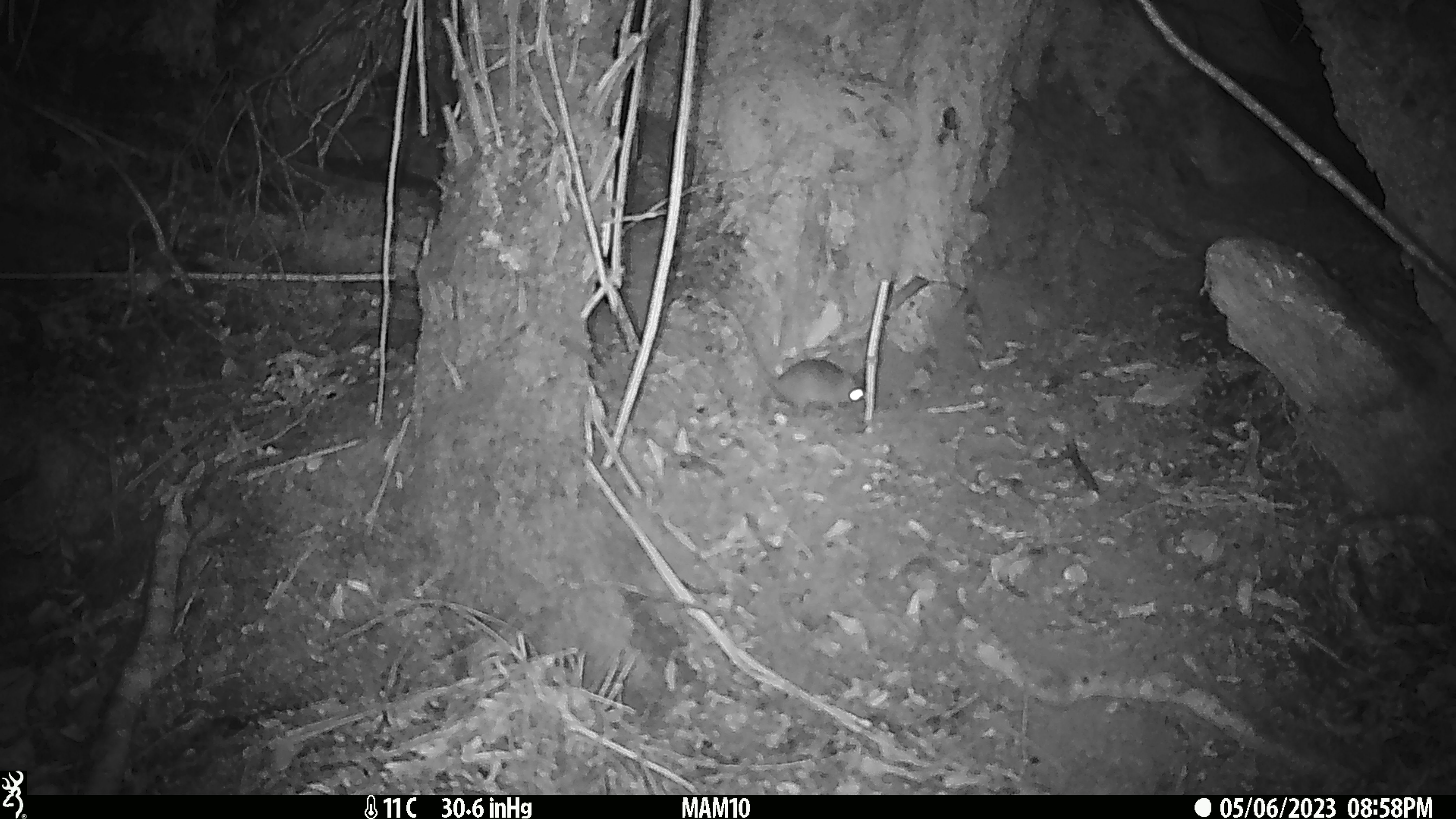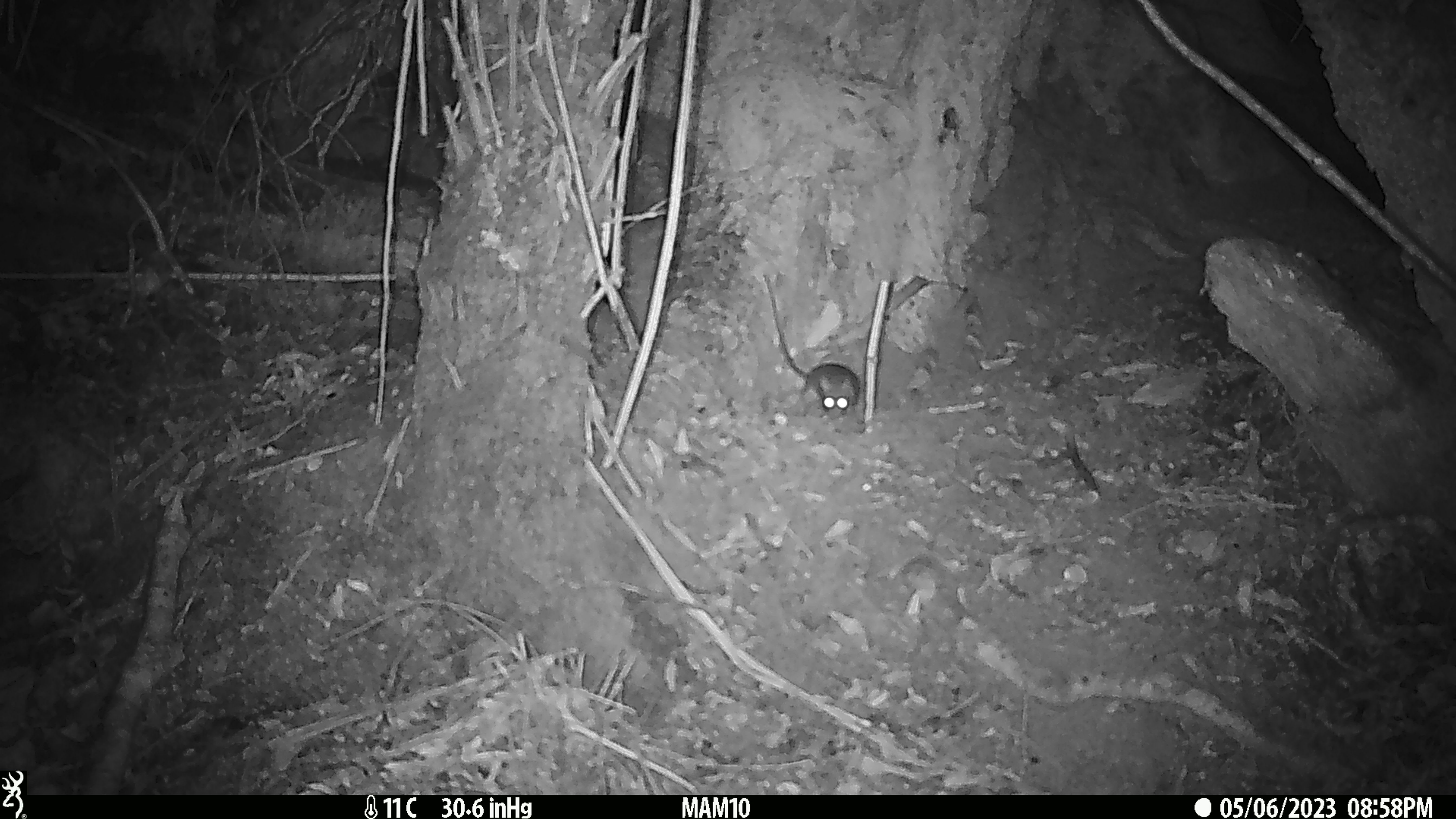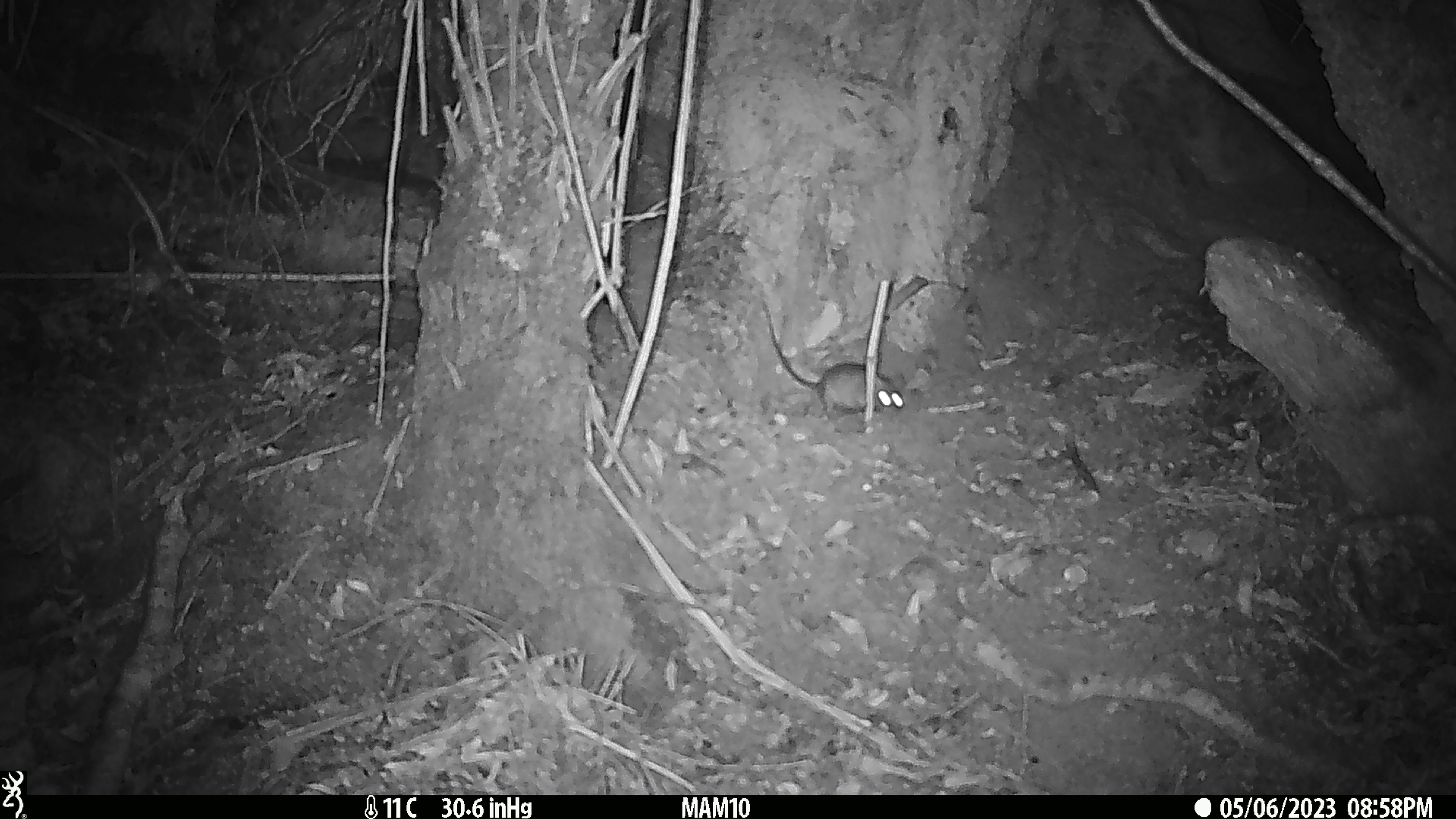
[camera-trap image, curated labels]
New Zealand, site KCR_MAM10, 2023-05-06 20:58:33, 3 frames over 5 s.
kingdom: Animalia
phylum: Chordata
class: Mammalia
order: Rodentia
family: Muridae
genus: Rattus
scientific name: Rattus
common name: rat